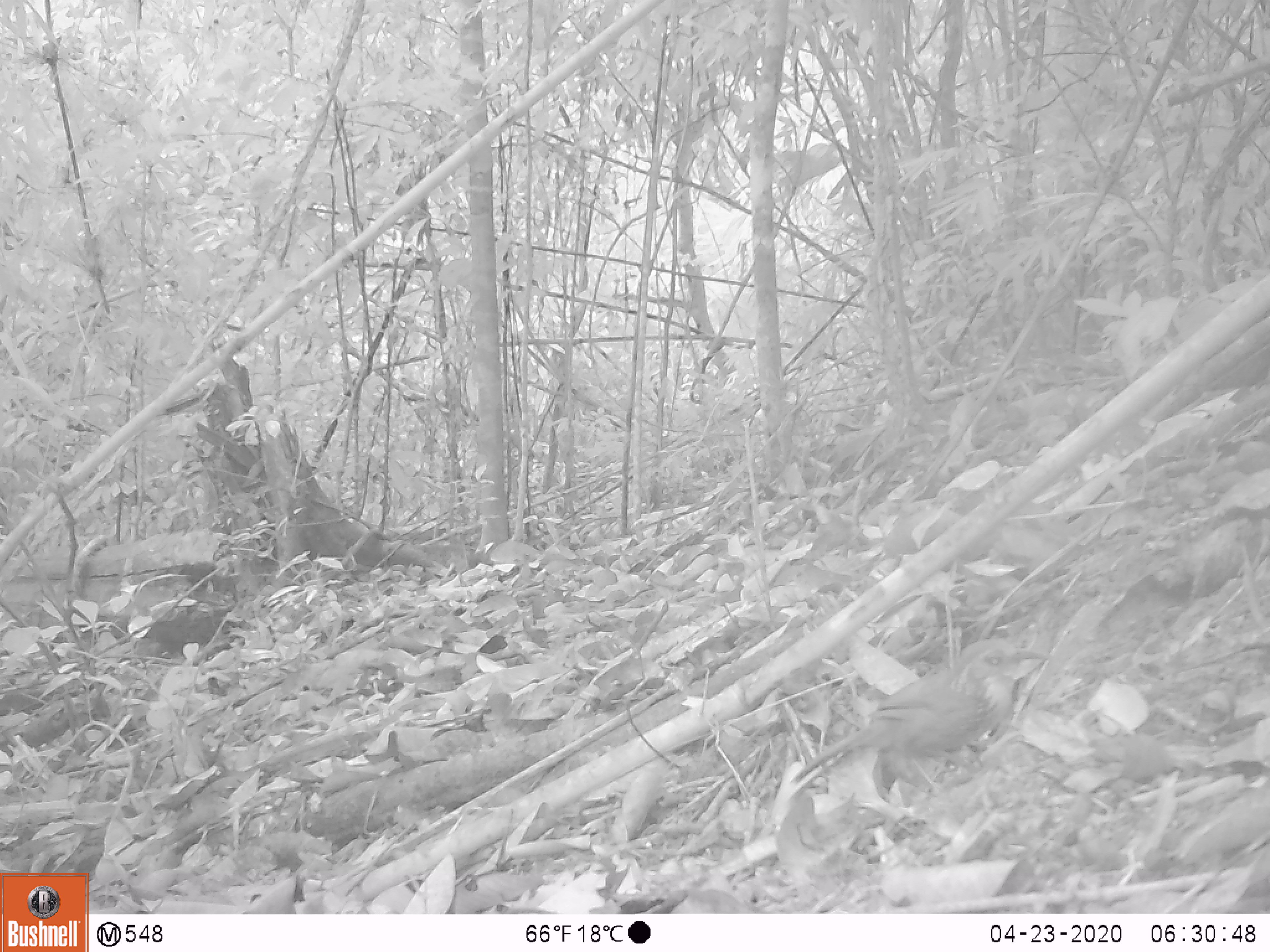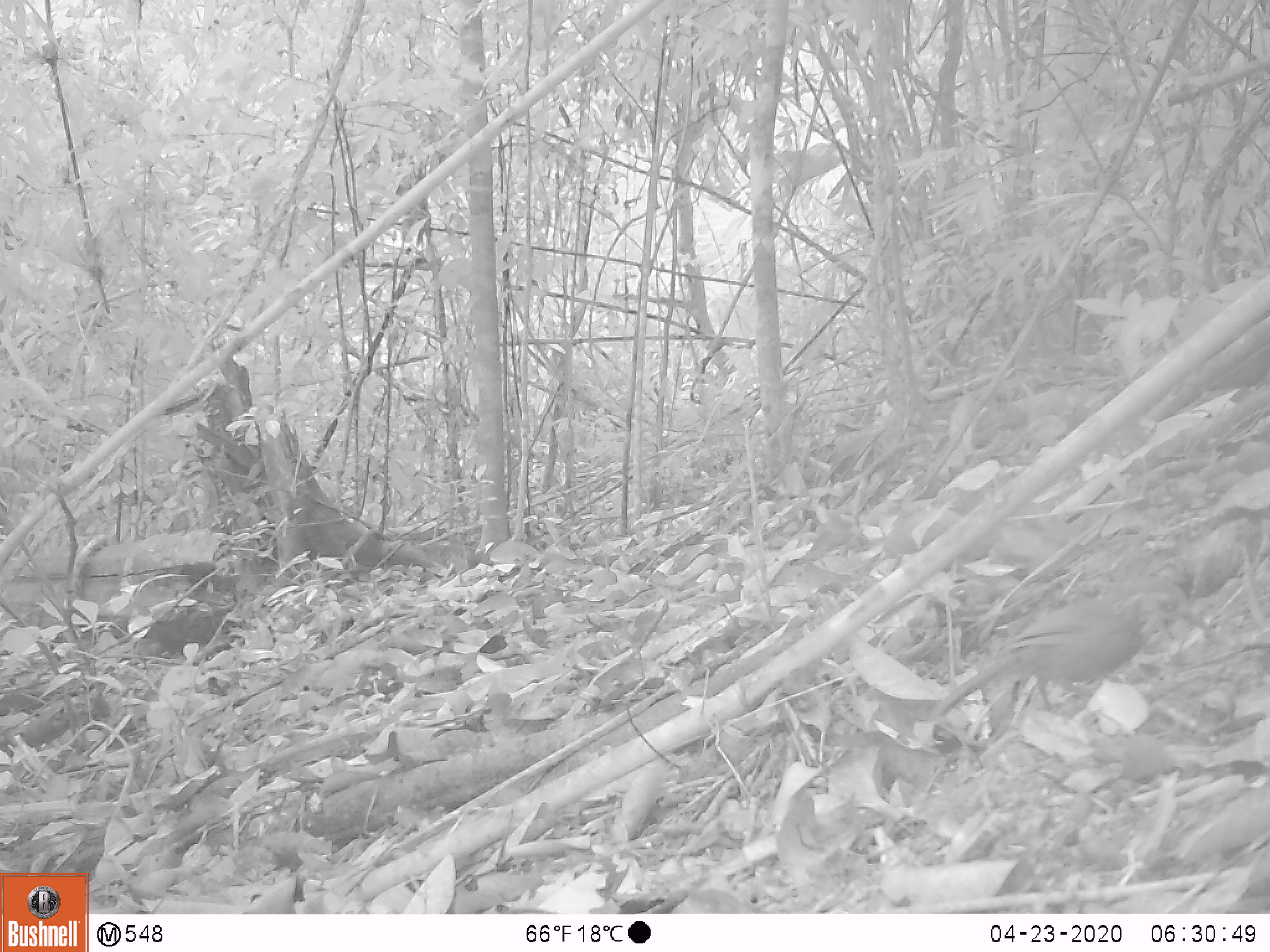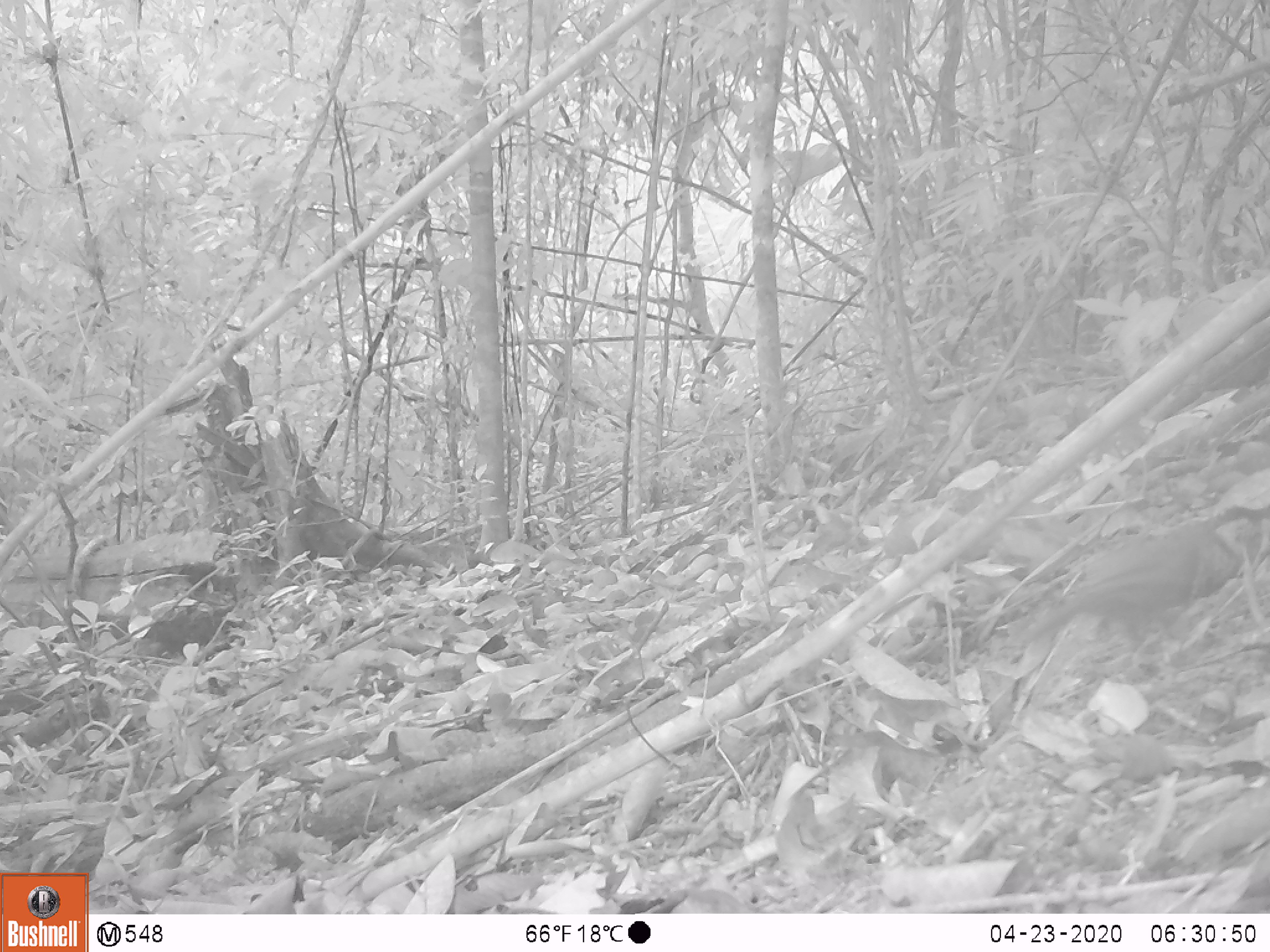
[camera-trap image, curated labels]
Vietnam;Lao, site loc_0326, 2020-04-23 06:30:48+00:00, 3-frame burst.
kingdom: Animalia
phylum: Chordata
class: Aves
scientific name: Aves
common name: bird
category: unidentified bird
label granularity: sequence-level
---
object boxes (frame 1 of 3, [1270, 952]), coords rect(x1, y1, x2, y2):
unidentified bird: rect(789, 639, 1050, 795)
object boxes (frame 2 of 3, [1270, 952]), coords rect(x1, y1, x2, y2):
unidentified bird: rect(926, 577, 1219, 722)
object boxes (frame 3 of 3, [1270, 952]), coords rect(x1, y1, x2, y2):
unidentified bird: rect(1014, 502, 1270, 654)